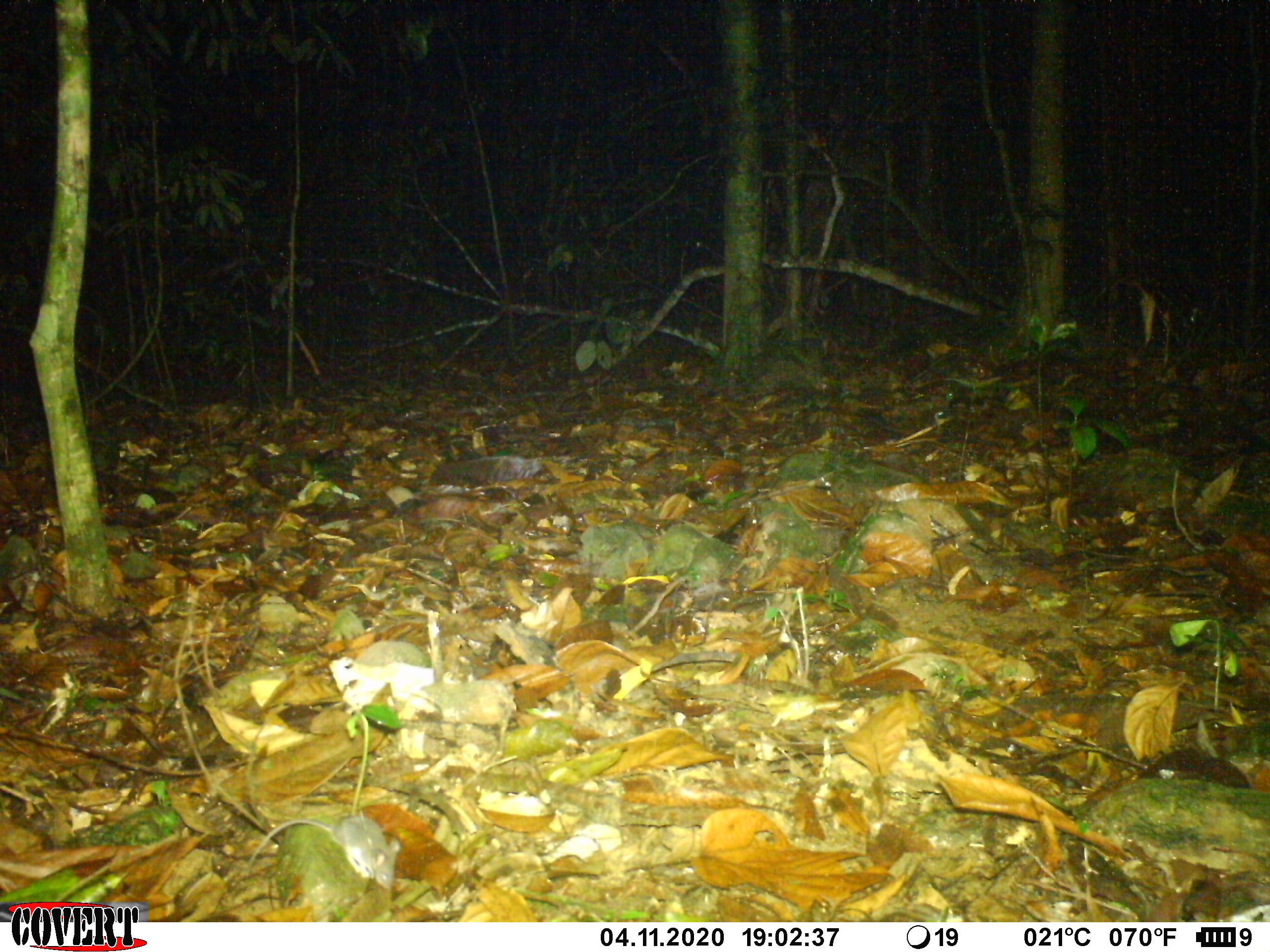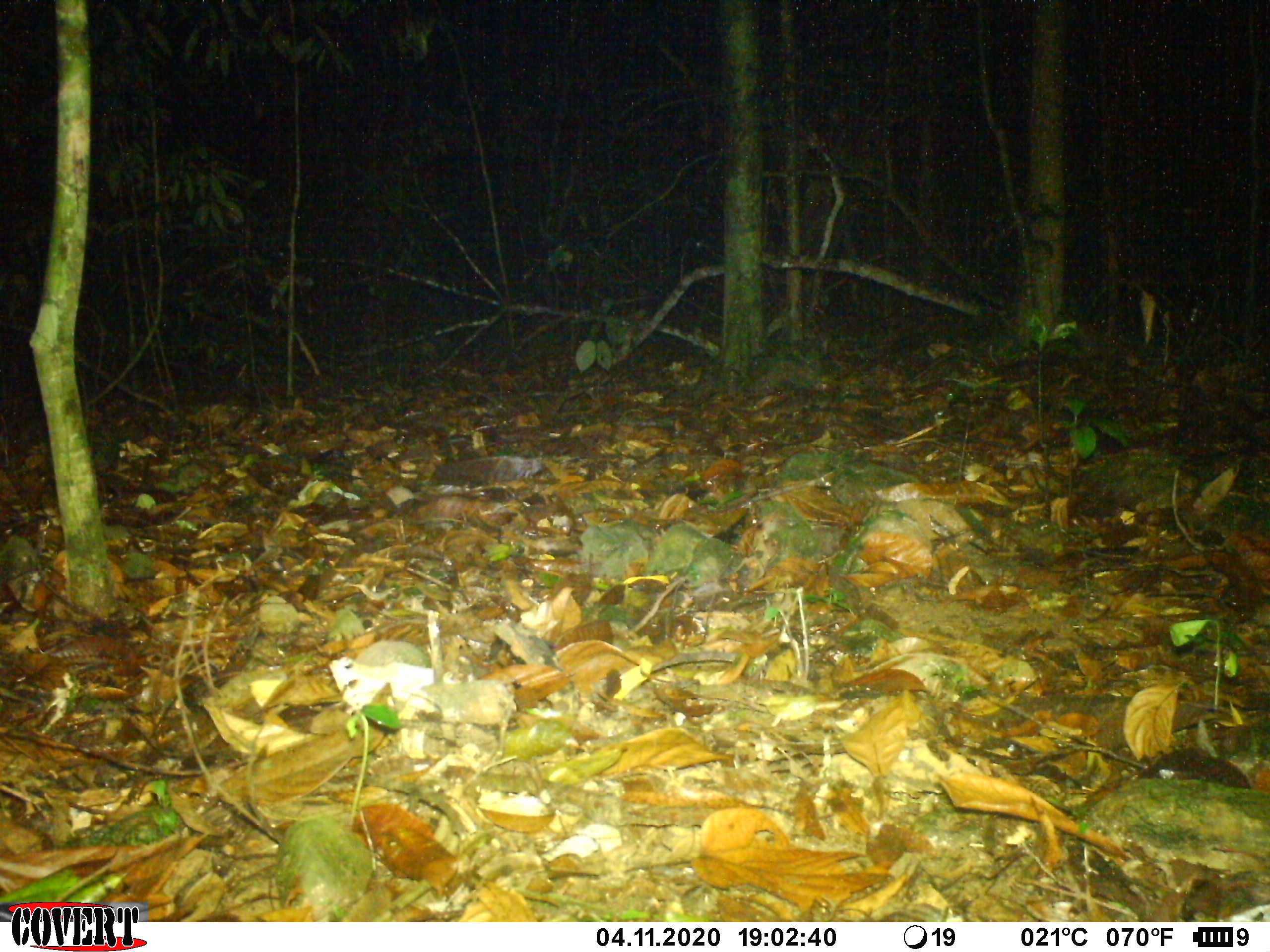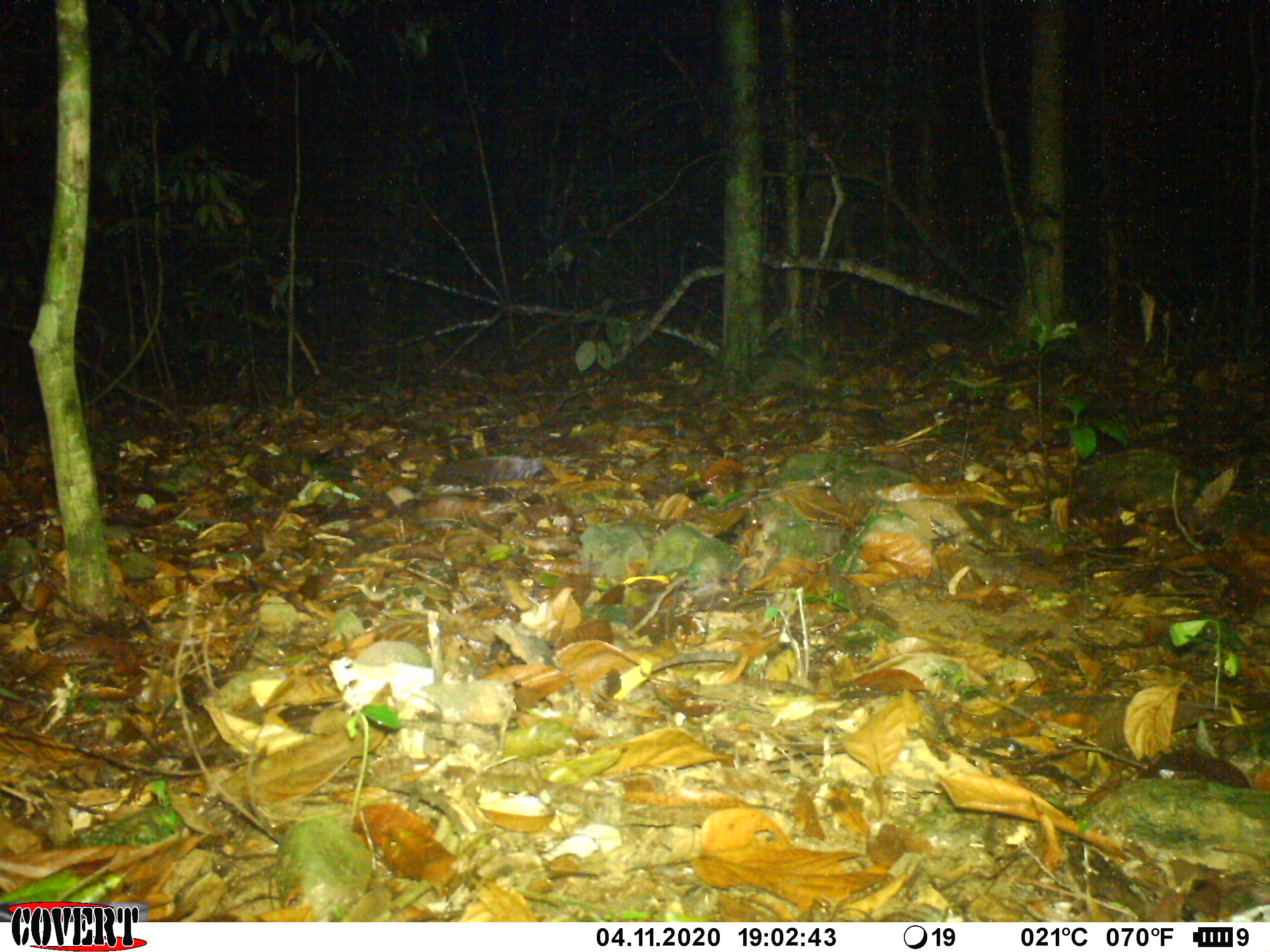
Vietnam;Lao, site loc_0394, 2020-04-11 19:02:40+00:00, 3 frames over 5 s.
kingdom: Animalia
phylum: Chordata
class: Mammalia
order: Rodentia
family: Muridae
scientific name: Muridae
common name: old-world mice and rats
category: unidentified murid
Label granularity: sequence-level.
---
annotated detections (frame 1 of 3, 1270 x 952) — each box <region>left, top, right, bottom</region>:
unidentified murid: <region>246, 815, 400, 891</region>